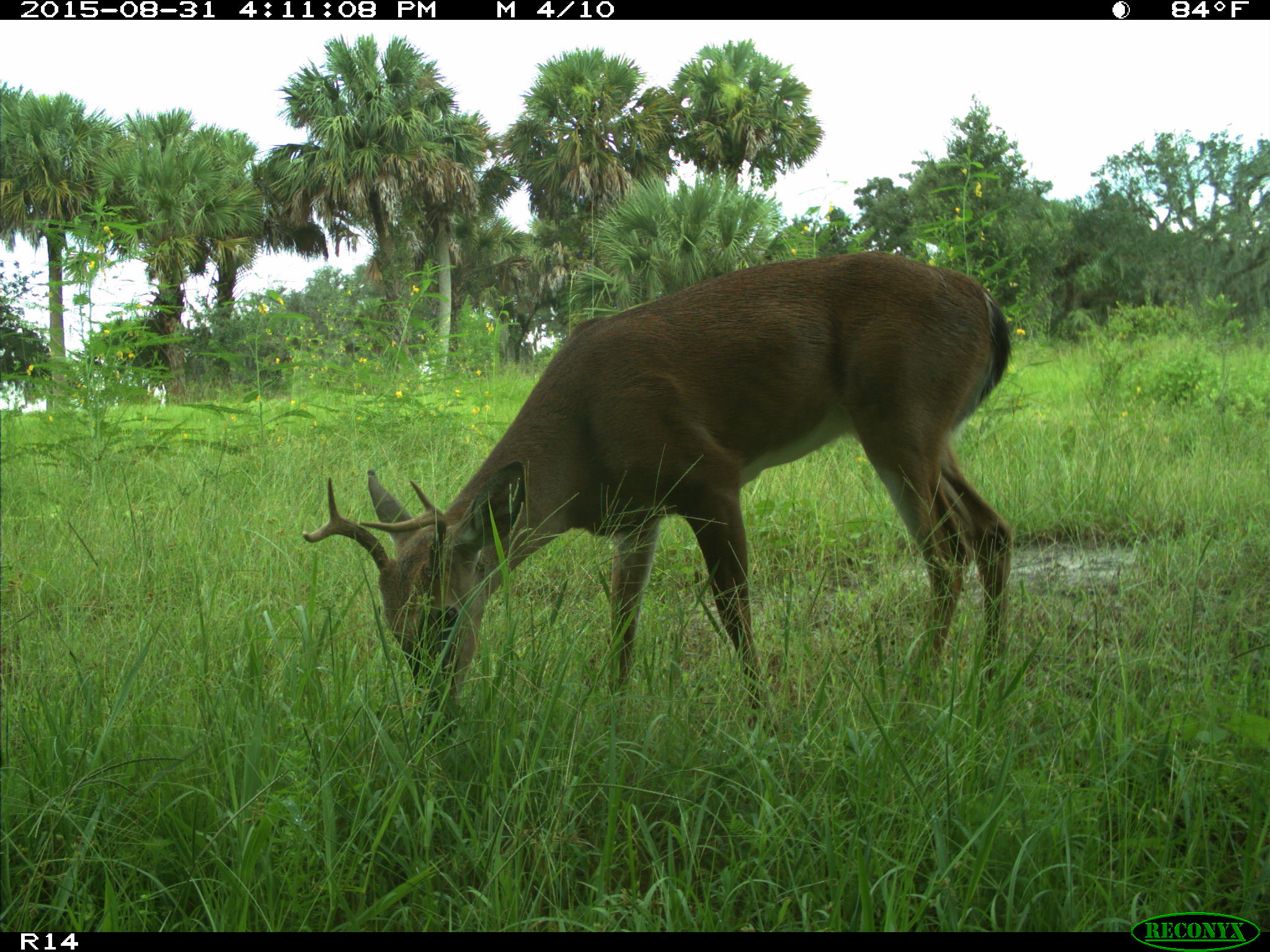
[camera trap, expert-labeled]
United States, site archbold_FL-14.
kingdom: Animalia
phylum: Chordata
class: Mammalia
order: Artiodactyla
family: Cervidae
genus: Odocoileus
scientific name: Odocoileus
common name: deer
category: unidentified deer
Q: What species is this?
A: Unidentified deer (deer) (Odocoileus).